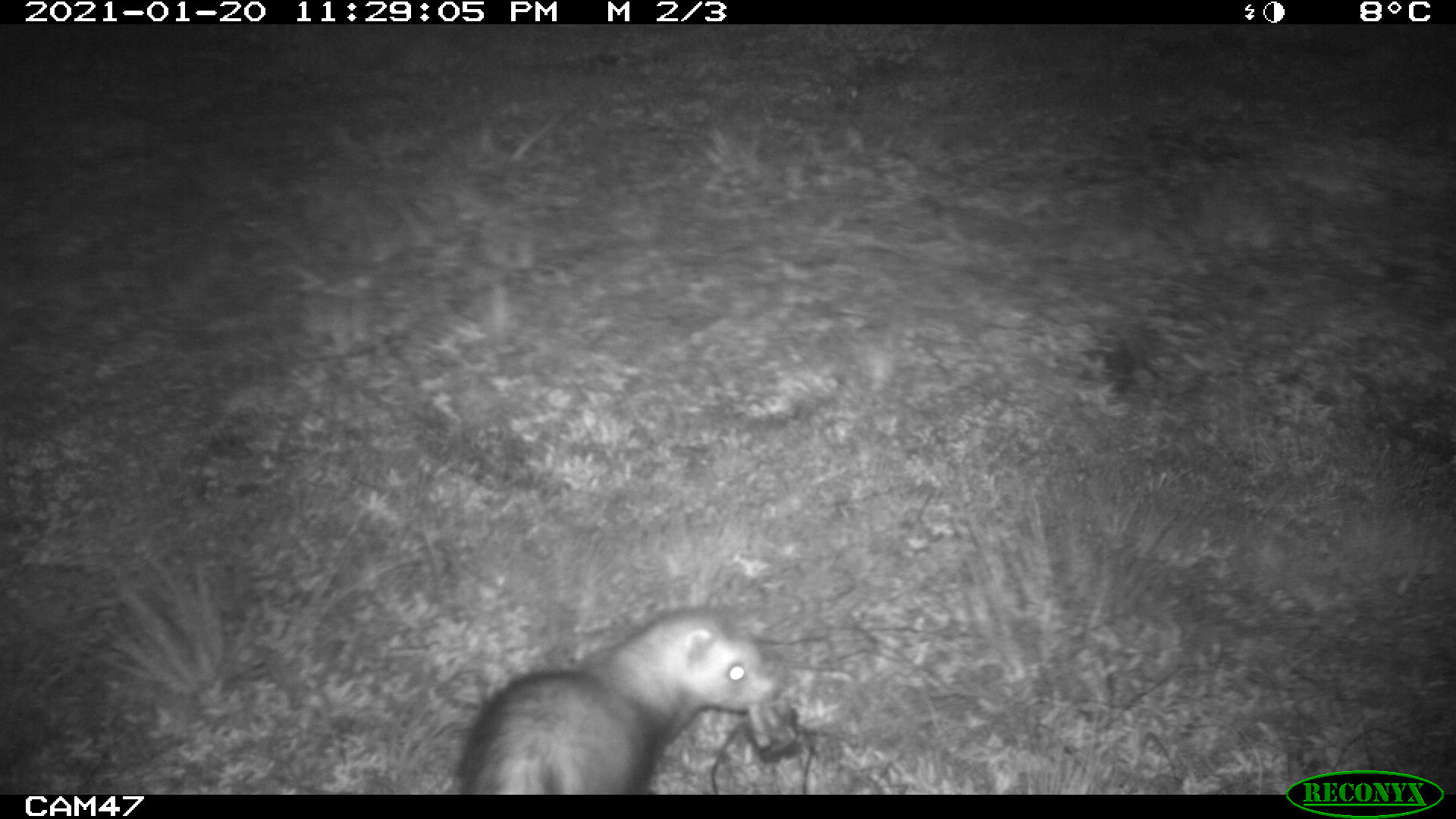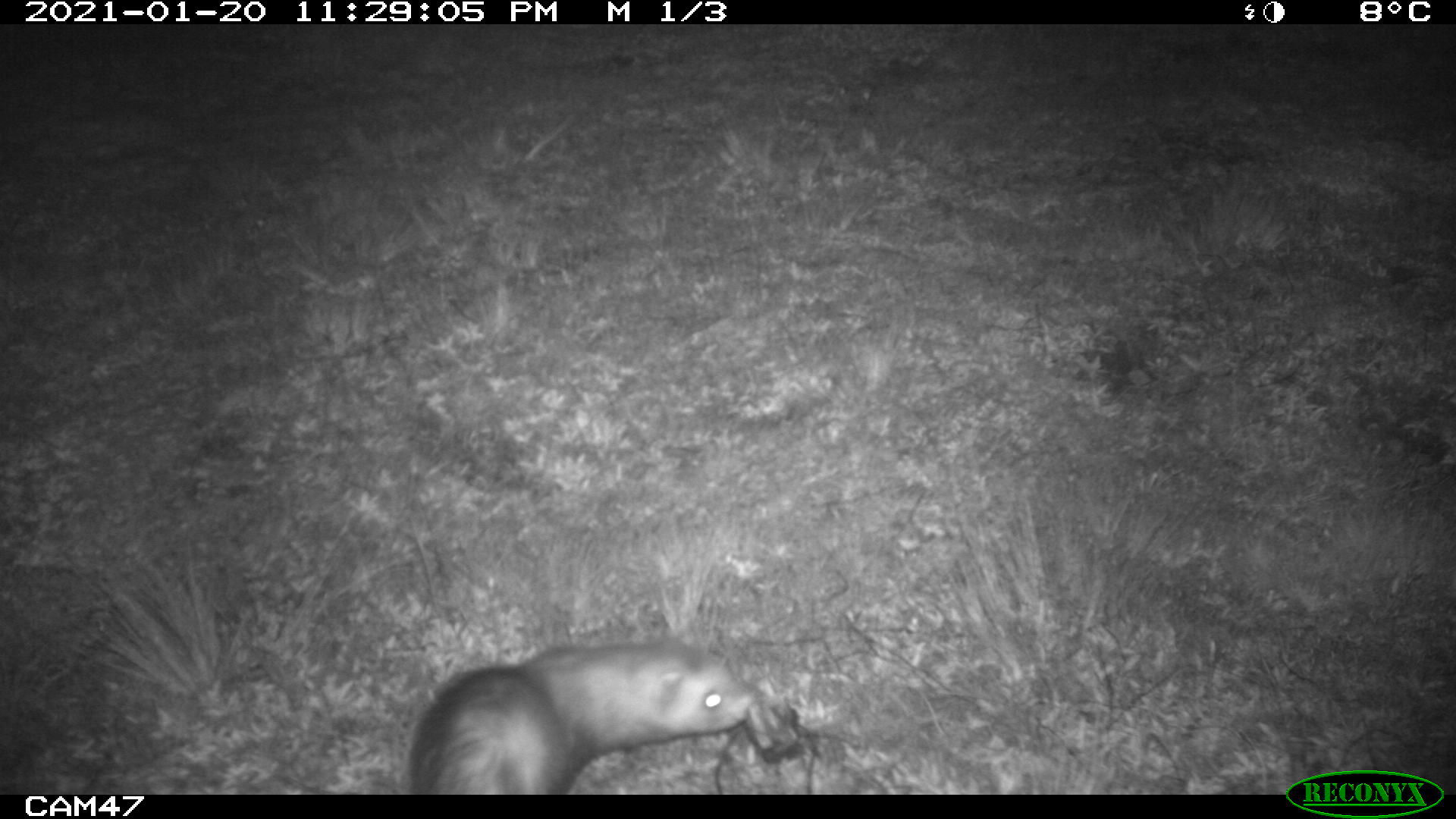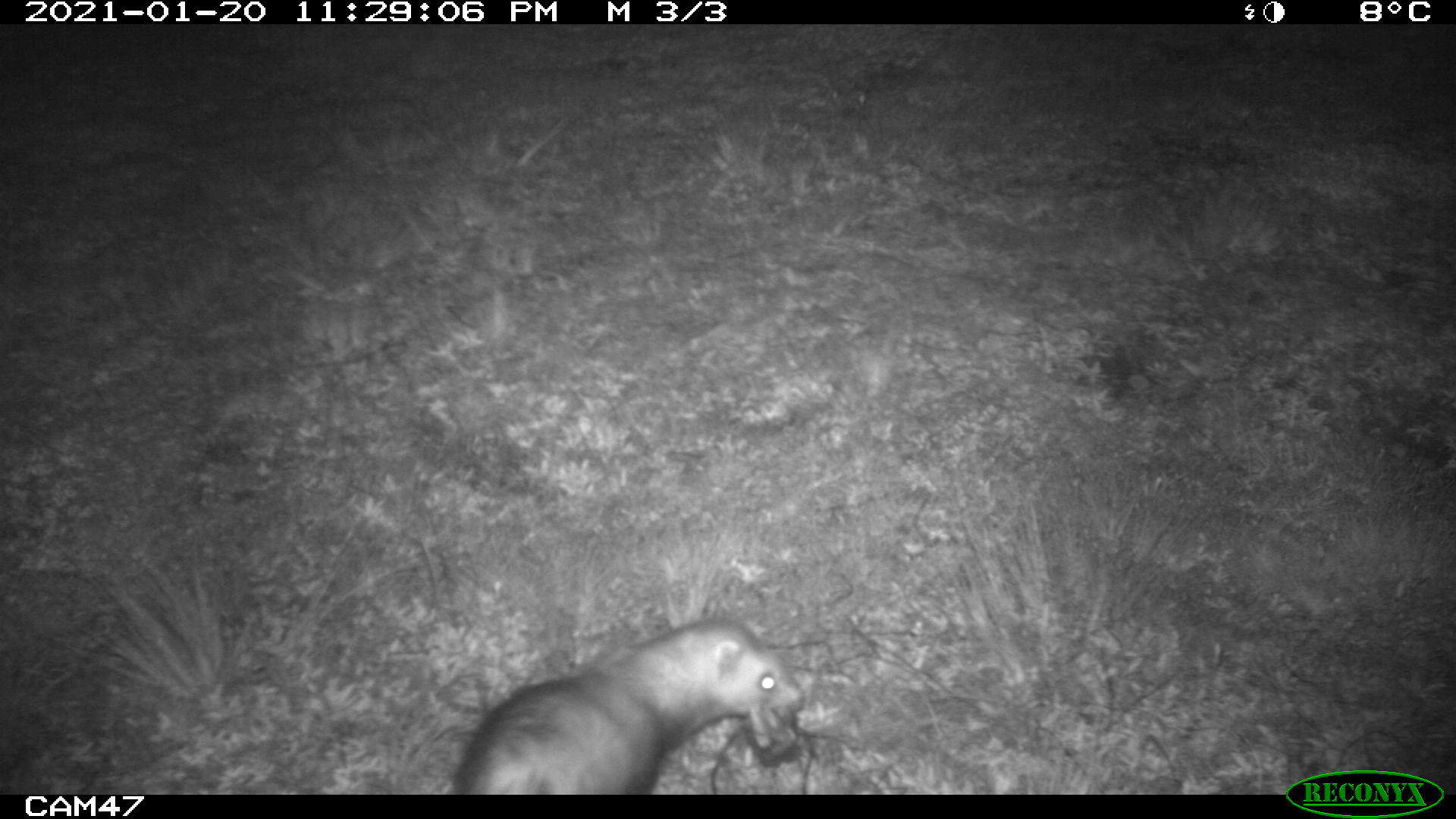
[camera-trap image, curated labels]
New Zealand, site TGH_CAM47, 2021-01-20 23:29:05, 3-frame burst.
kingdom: Animalia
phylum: Chordata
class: Mammalia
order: Carnivora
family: Mustelidae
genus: Mustela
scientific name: Mustela furo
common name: ferret